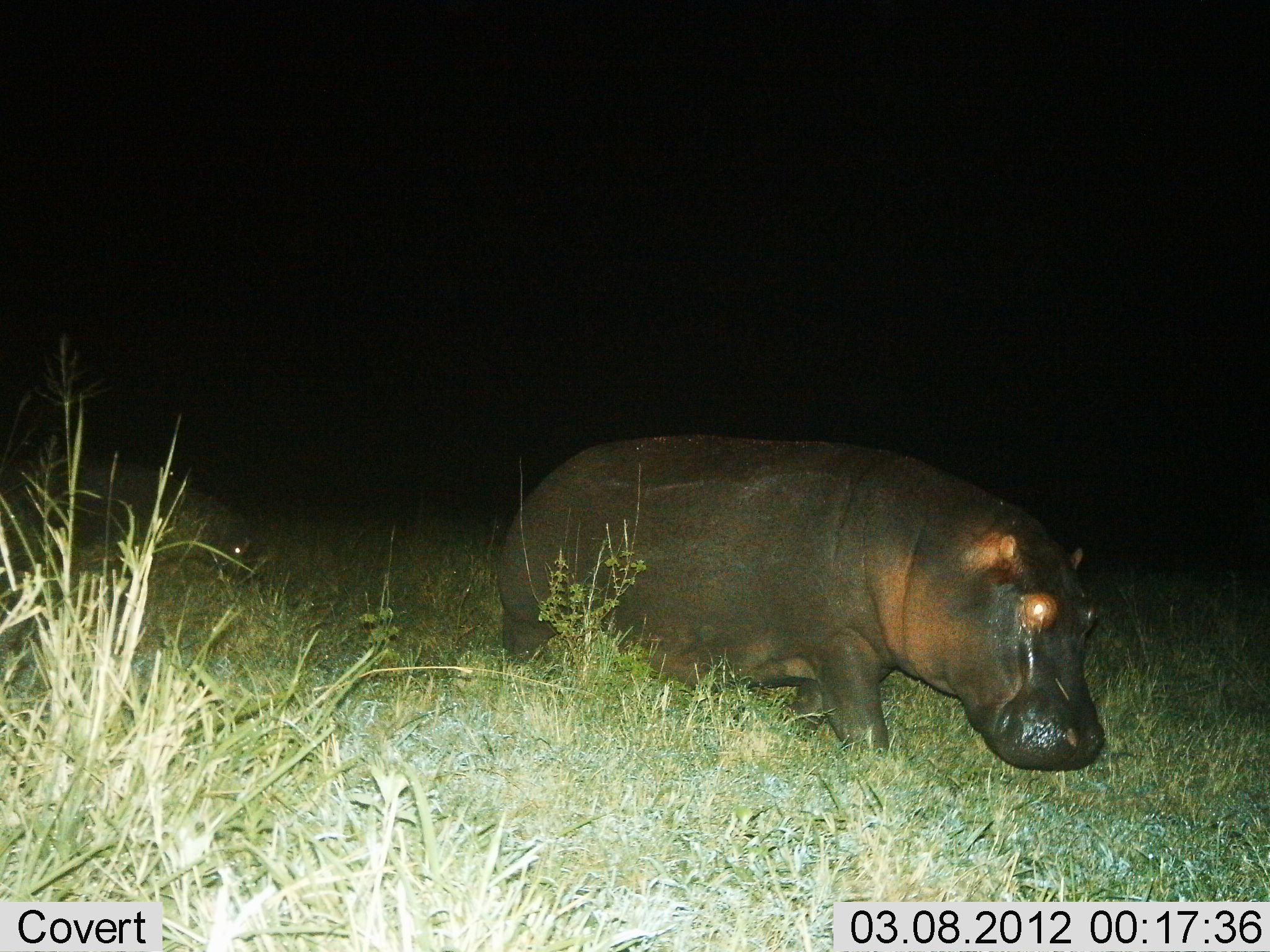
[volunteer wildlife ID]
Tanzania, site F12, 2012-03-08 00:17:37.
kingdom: Animalia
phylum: Chordata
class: Mammalia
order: Artiodactyla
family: Hippopotamidae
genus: Hippopotamus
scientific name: Hippopotamus amphibius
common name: hippopotamus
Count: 1.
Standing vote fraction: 17%.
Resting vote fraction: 11%.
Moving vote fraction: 61%.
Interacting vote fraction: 0%.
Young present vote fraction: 6%.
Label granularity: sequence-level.